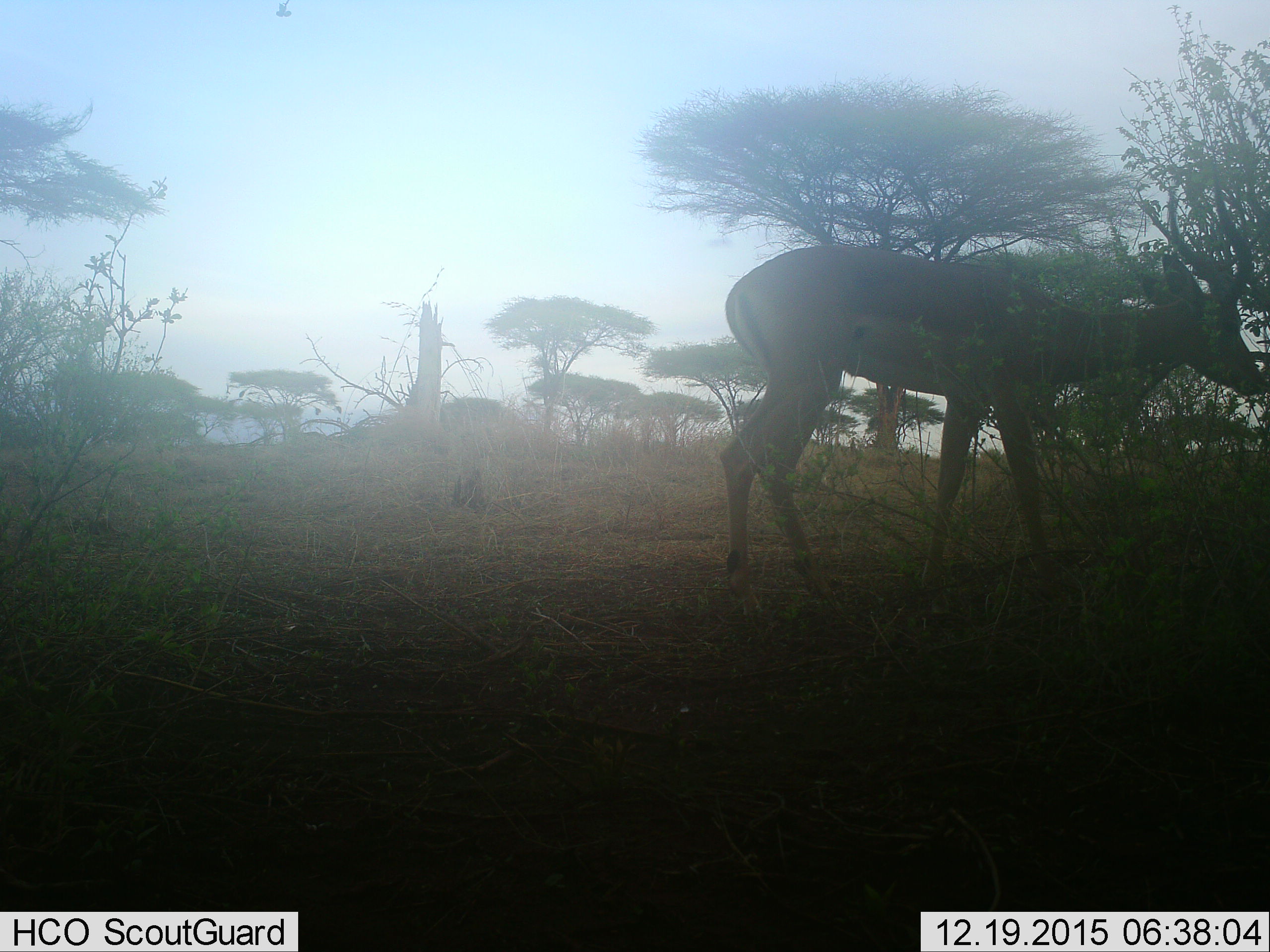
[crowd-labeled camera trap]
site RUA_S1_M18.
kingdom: Animalia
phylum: Chordata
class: Mammalia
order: Artiodactyla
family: Bovidae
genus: Aepyceros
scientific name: Aepyceros melampus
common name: impala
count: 1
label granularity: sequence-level